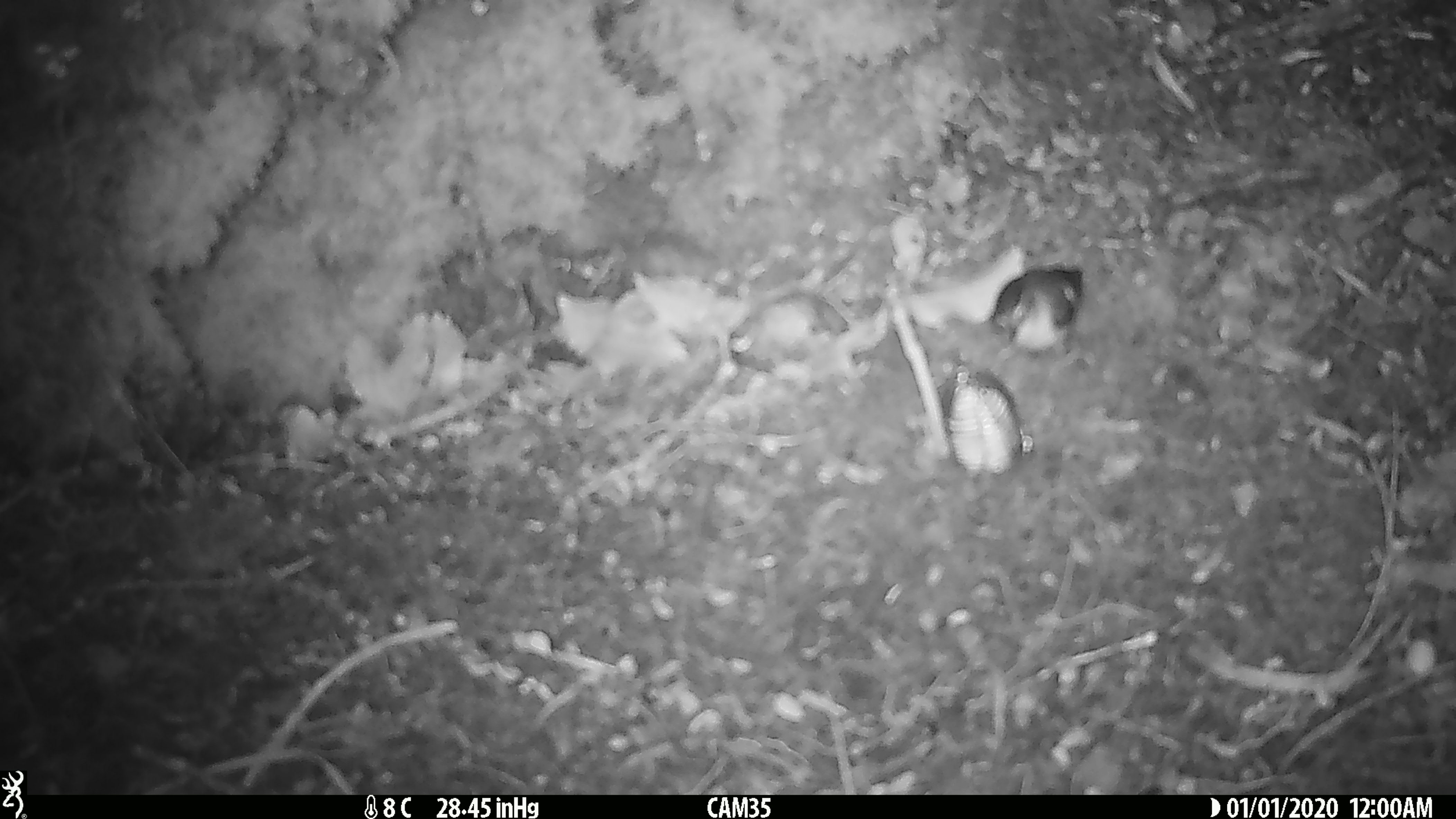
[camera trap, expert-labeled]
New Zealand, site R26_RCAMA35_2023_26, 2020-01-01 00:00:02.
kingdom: Animalia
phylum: Chordata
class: Aves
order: Passeriformes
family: Acanthisittidae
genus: Acanthisitta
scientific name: Acanthisitta chloris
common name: rifleman